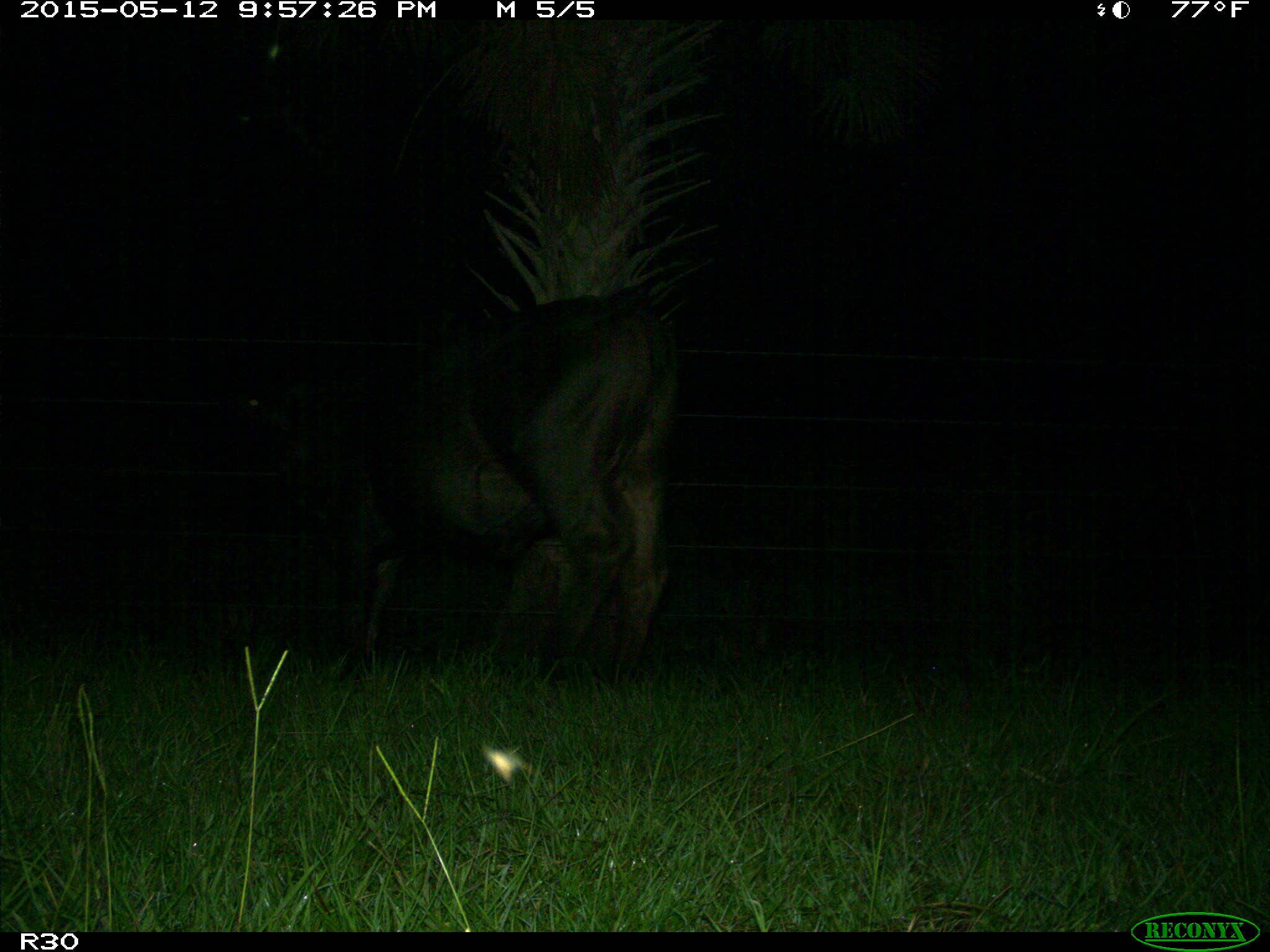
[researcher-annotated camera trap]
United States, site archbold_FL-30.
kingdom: Animalia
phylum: Chordata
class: Mammalia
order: Artiodactyla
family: Bovidae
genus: Bos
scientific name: Bos taurus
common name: domestic cow